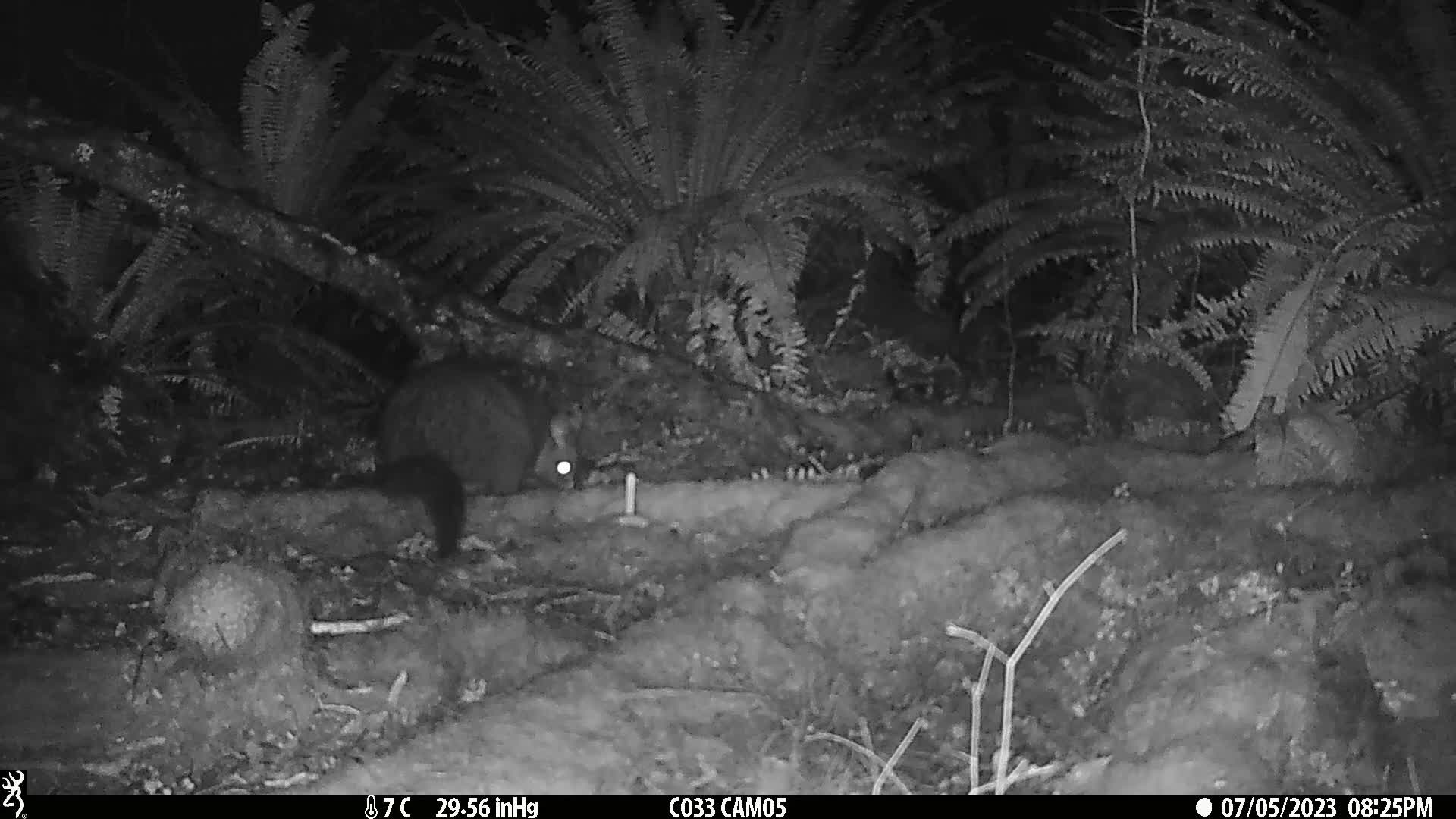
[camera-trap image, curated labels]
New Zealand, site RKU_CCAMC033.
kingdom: Animalia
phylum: Chordata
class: Mammalia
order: Diprotodontia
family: Phalangeridae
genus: Trichosurus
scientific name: Trichosurus vulpecula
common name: common brushtail possum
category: possum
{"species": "possum (common brushtail possum) (Trichosurus vulpecula)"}